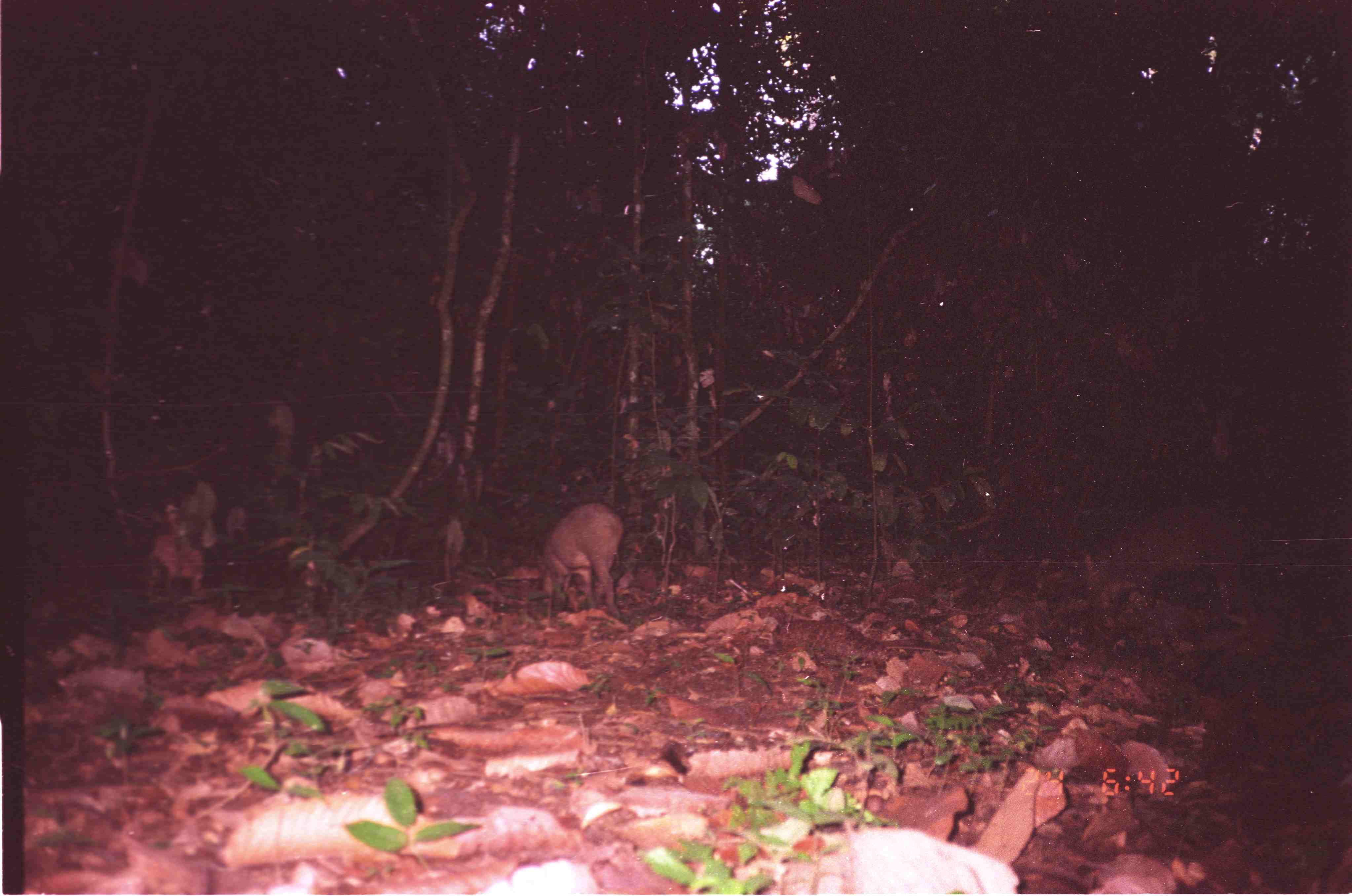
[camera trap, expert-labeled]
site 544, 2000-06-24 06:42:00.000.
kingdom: Animalia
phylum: Chordata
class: Mammalia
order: Artiodactyla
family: Suidae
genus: Sus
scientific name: Sus scrofa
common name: wild boar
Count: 1.